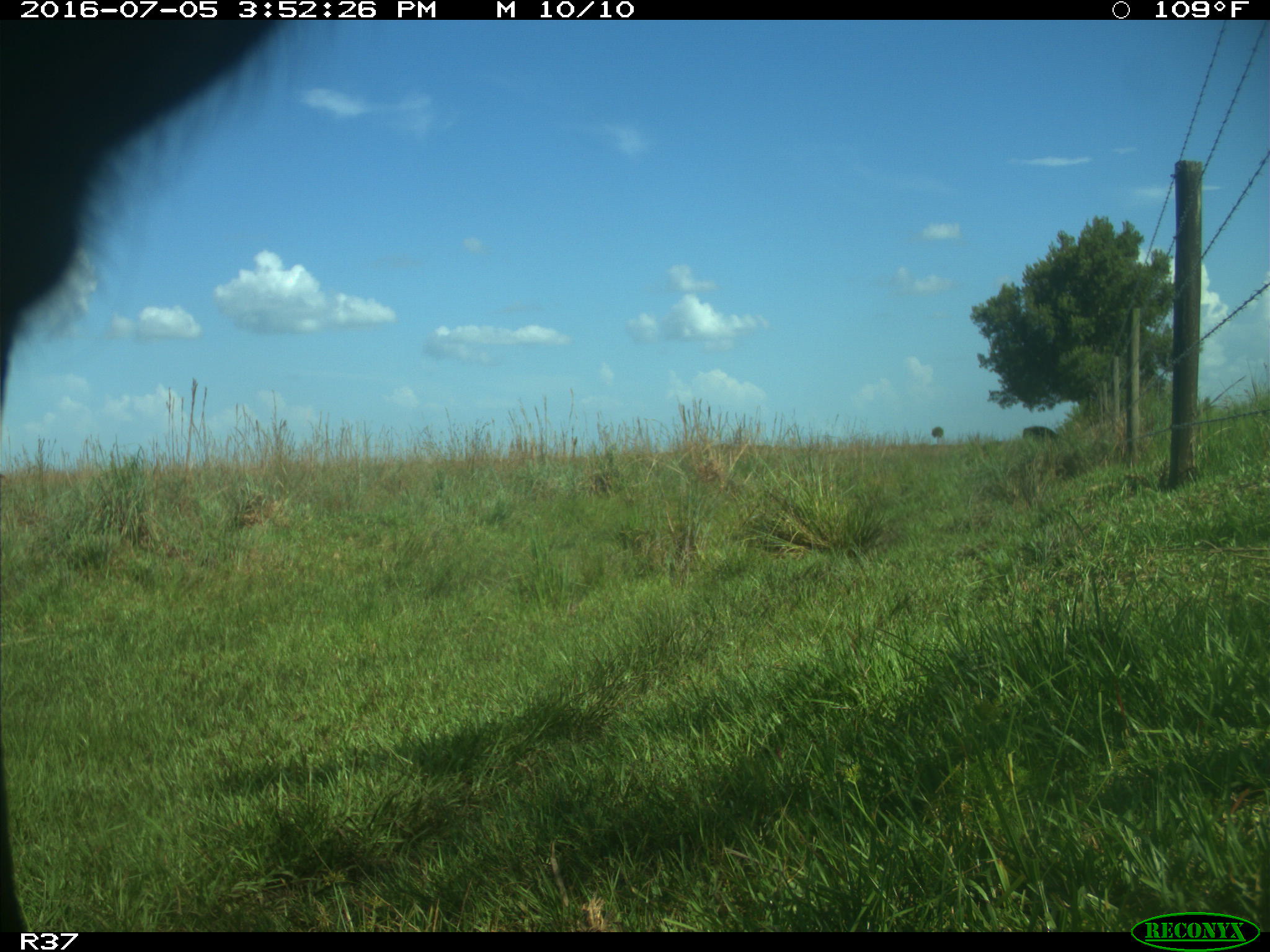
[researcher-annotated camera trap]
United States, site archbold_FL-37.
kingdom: Animalia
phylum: Chordata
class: Mammalia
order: Artiodactyla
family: Bovidae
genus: Bos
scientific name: Bos taurus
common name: domestic cow